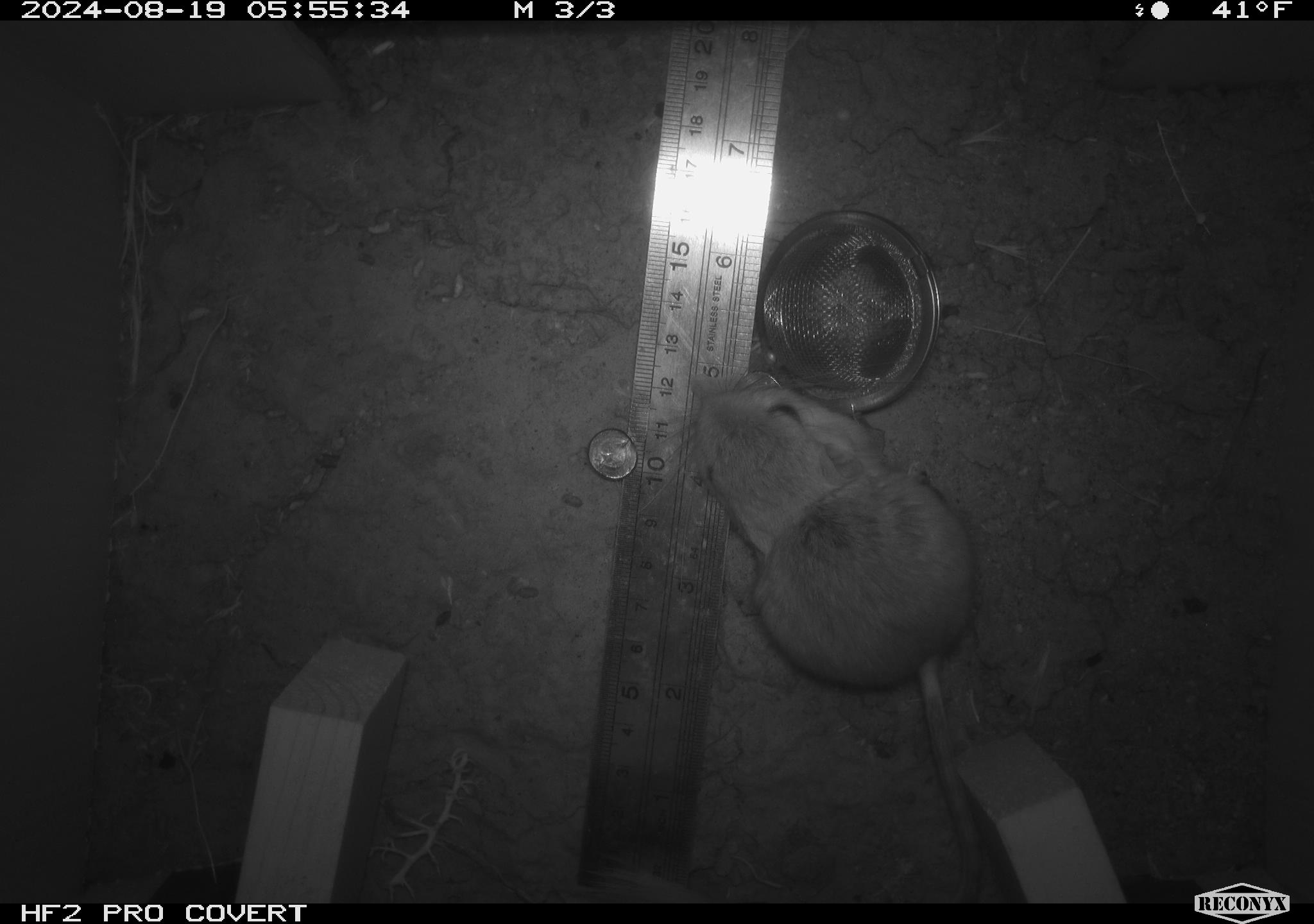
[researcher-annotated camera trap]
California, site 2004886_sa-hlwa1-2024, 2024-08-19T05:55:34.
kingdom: Animalia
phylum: Chordata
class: Mammalia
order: Rodentia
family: Heteromyidae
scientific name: Heteromyidae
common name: kangaroo rats and pocket mice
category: heteromyidae family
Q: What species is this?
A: Heteromyidae family (kangaroo rats and pocket mice) (Heteromyidae).